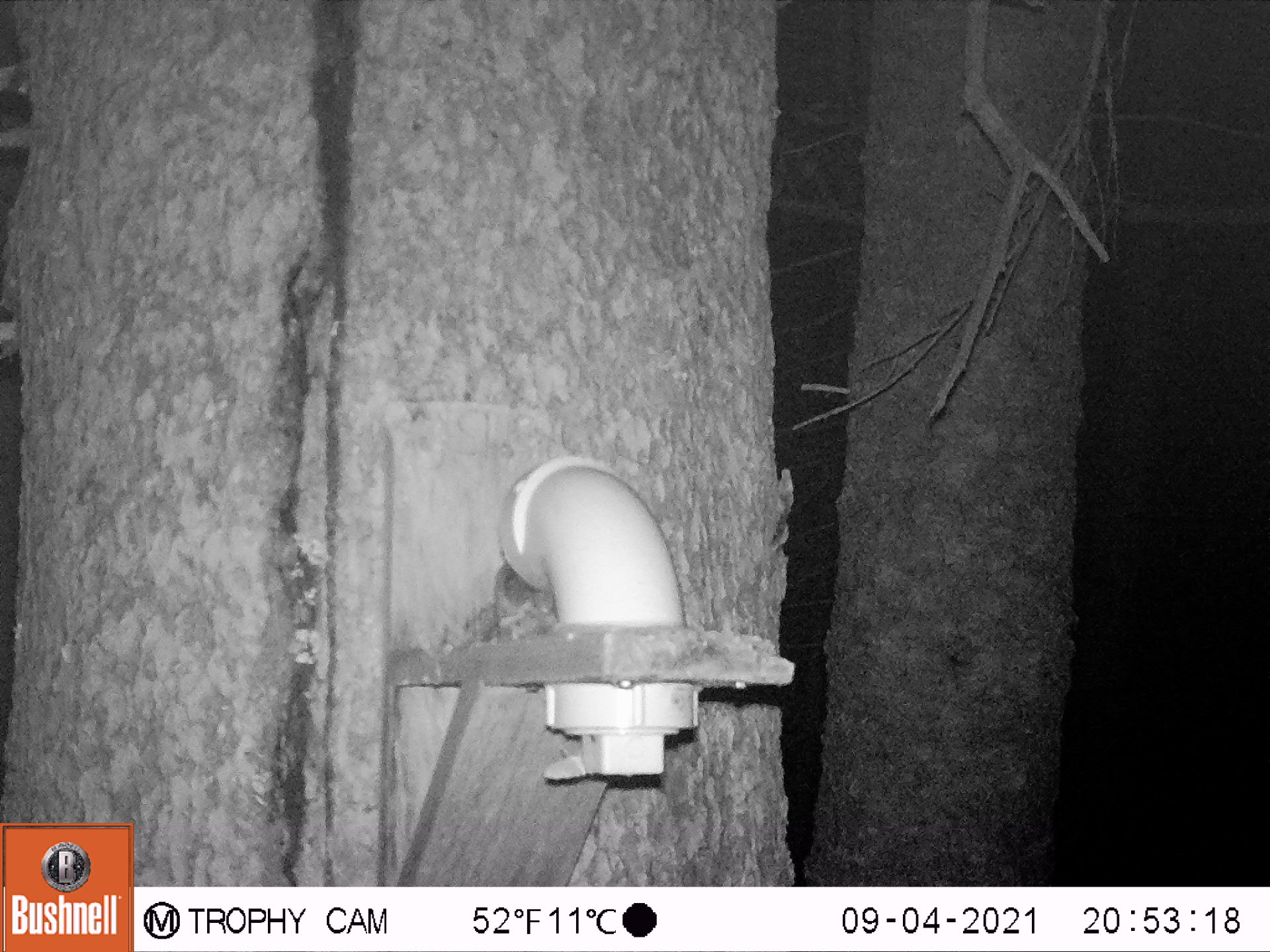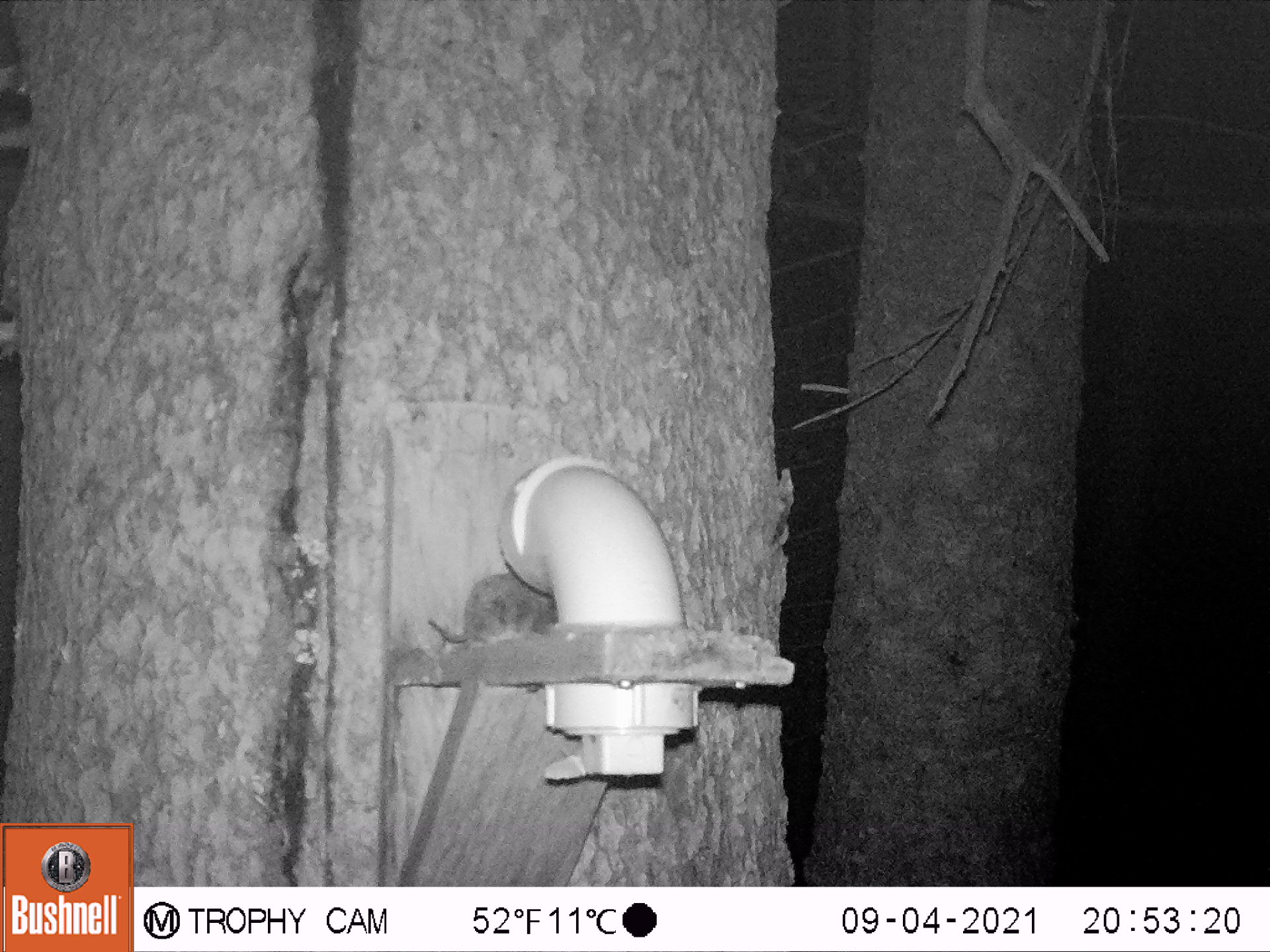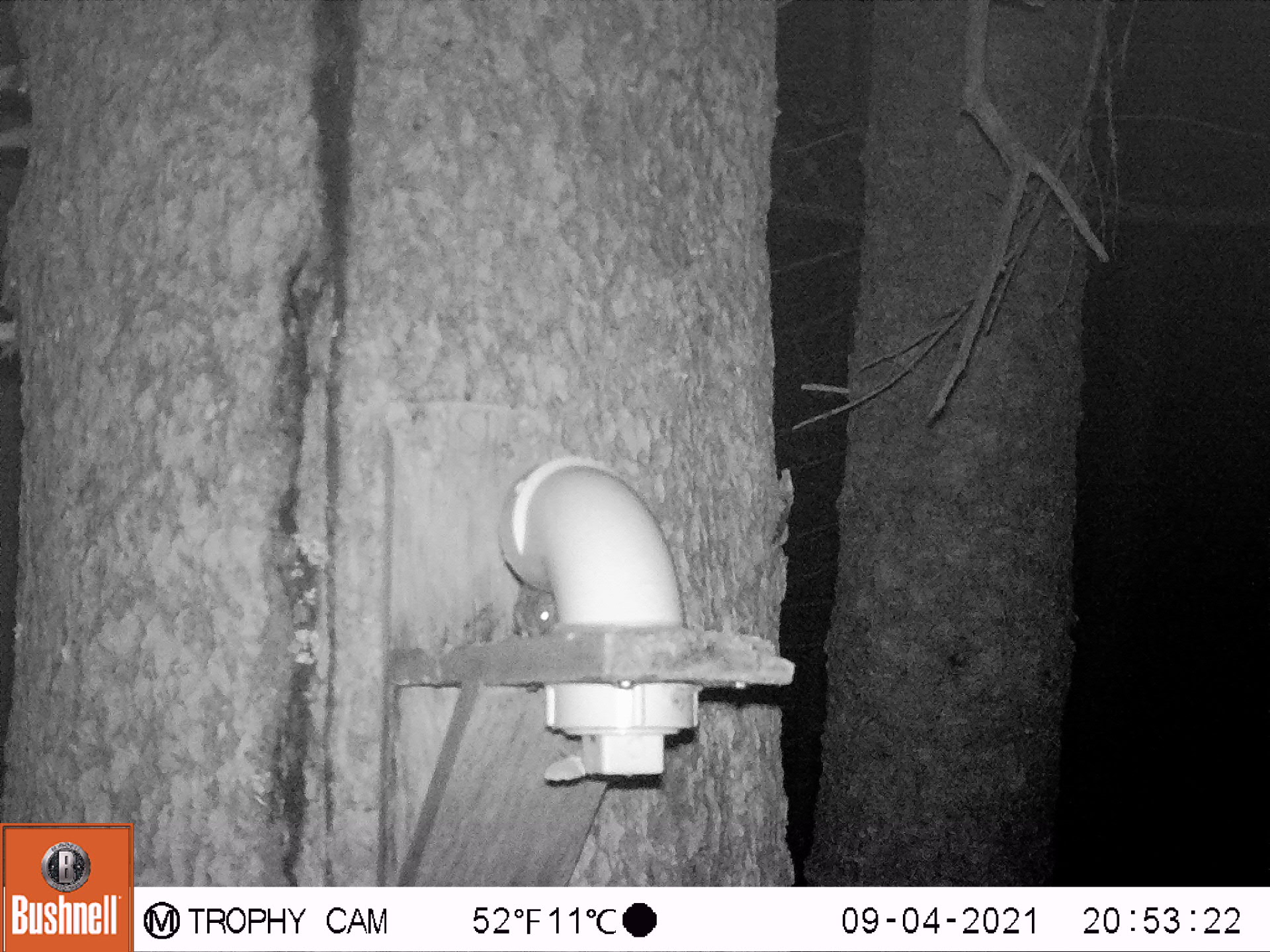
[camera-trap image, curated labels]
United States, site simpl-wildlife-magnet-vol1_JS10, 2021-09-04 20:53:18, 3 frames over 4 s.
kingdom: Animalia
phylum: Chordata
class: Mammalia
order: Rodentia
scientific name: Rodentia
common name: mouse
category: mouse sp.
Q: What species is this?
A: Mouse sp. (mouse) (Rodentia).